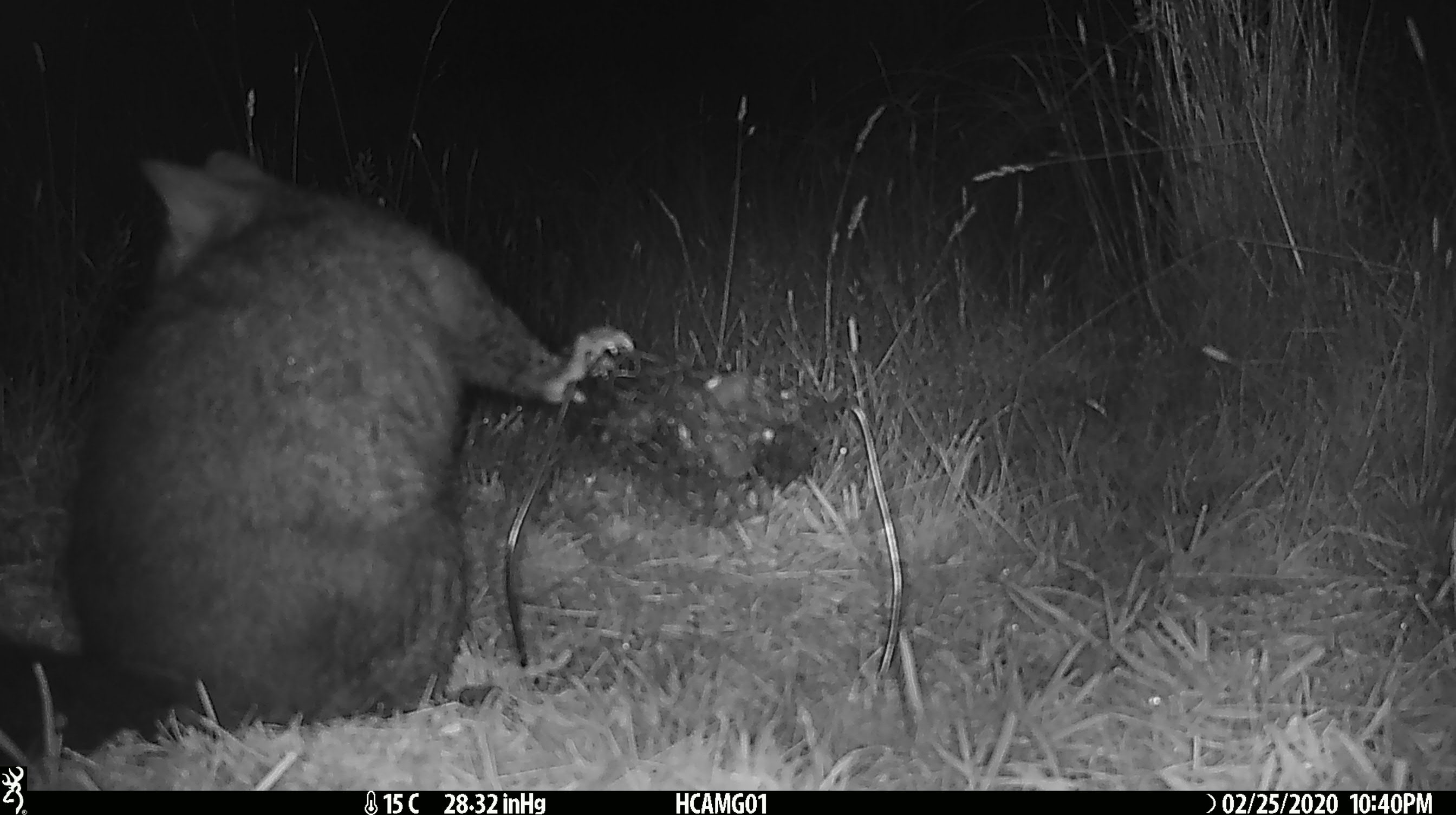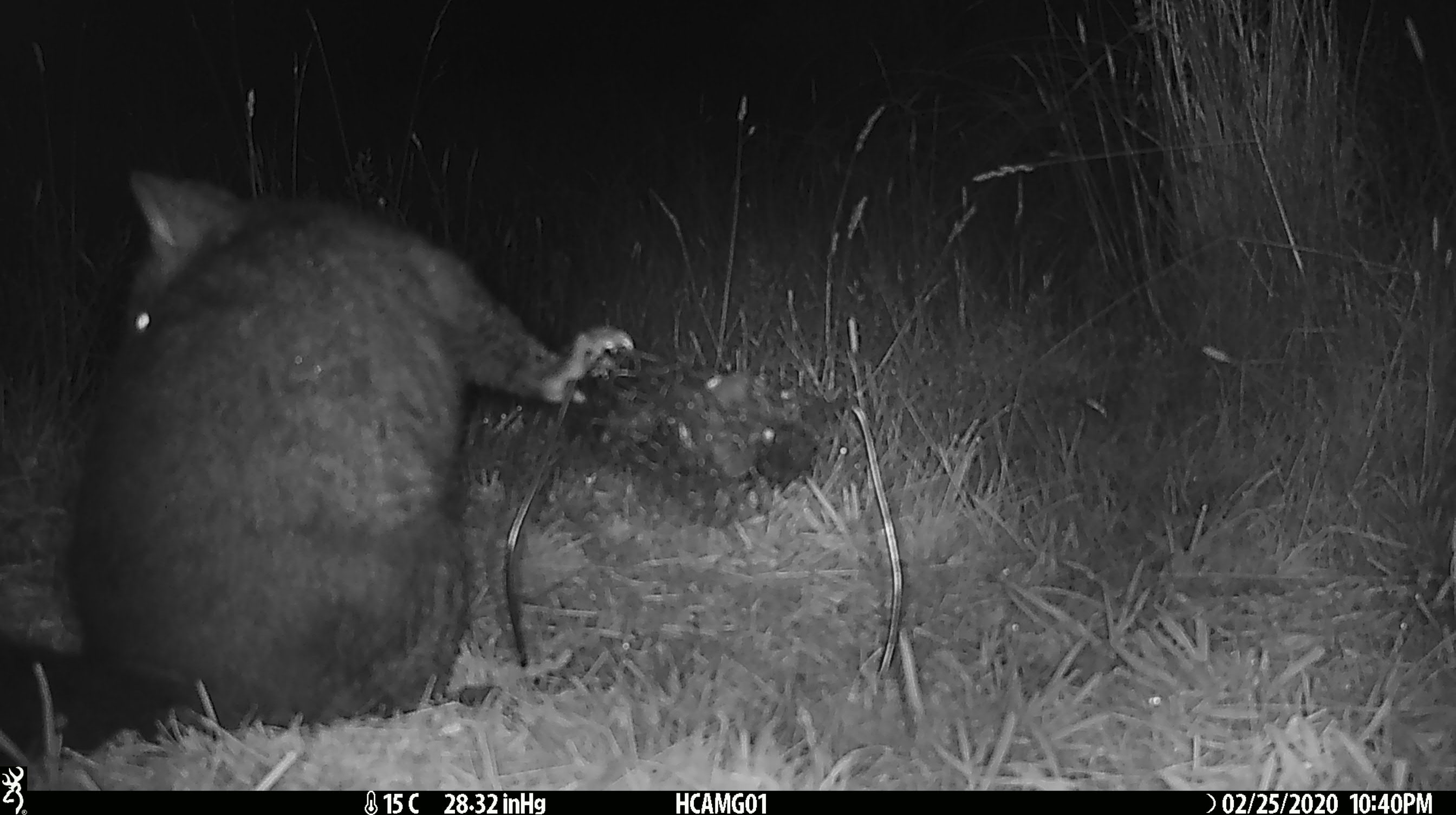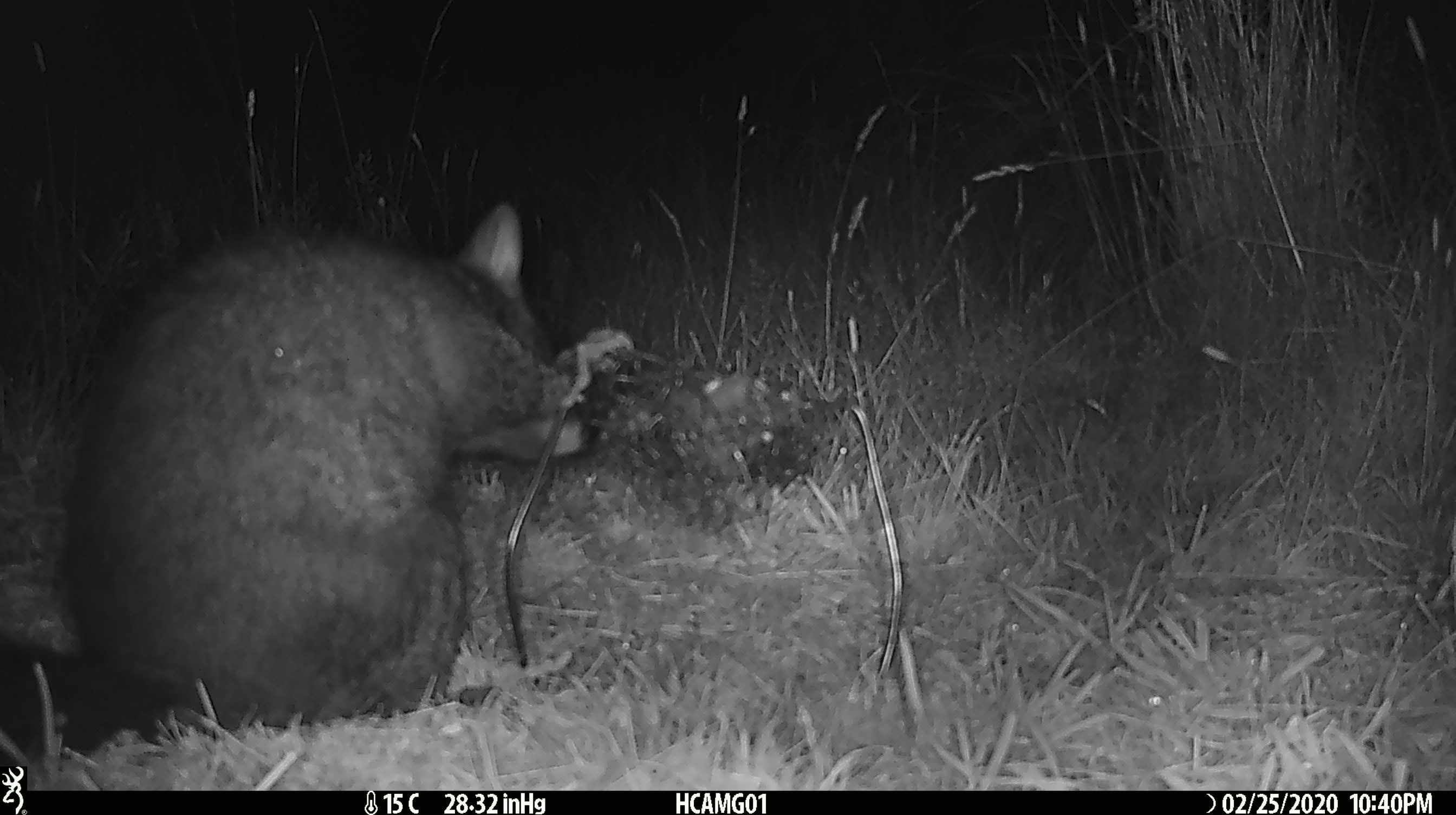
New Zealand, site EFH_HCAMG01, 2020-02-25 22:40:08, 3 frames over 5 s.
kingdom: Animalia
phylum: Chordata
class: Mammalia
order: Diprotodontia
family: Phalangeridae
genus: Trichosurus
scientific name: Trichosurus vulpecula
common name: common brushtail possum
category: possum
Possum (common brushtail possum) (Trichosurus vulpecula).